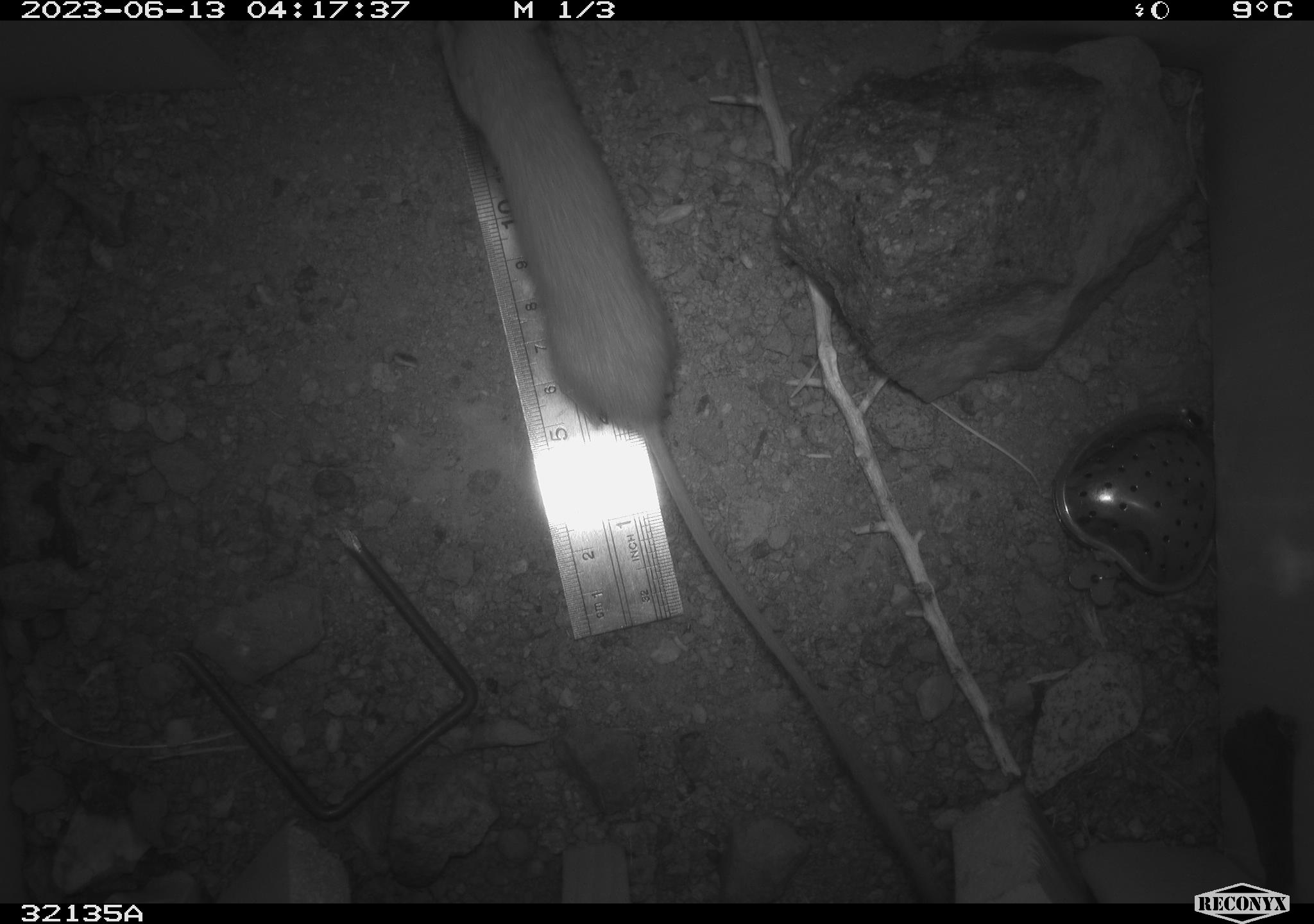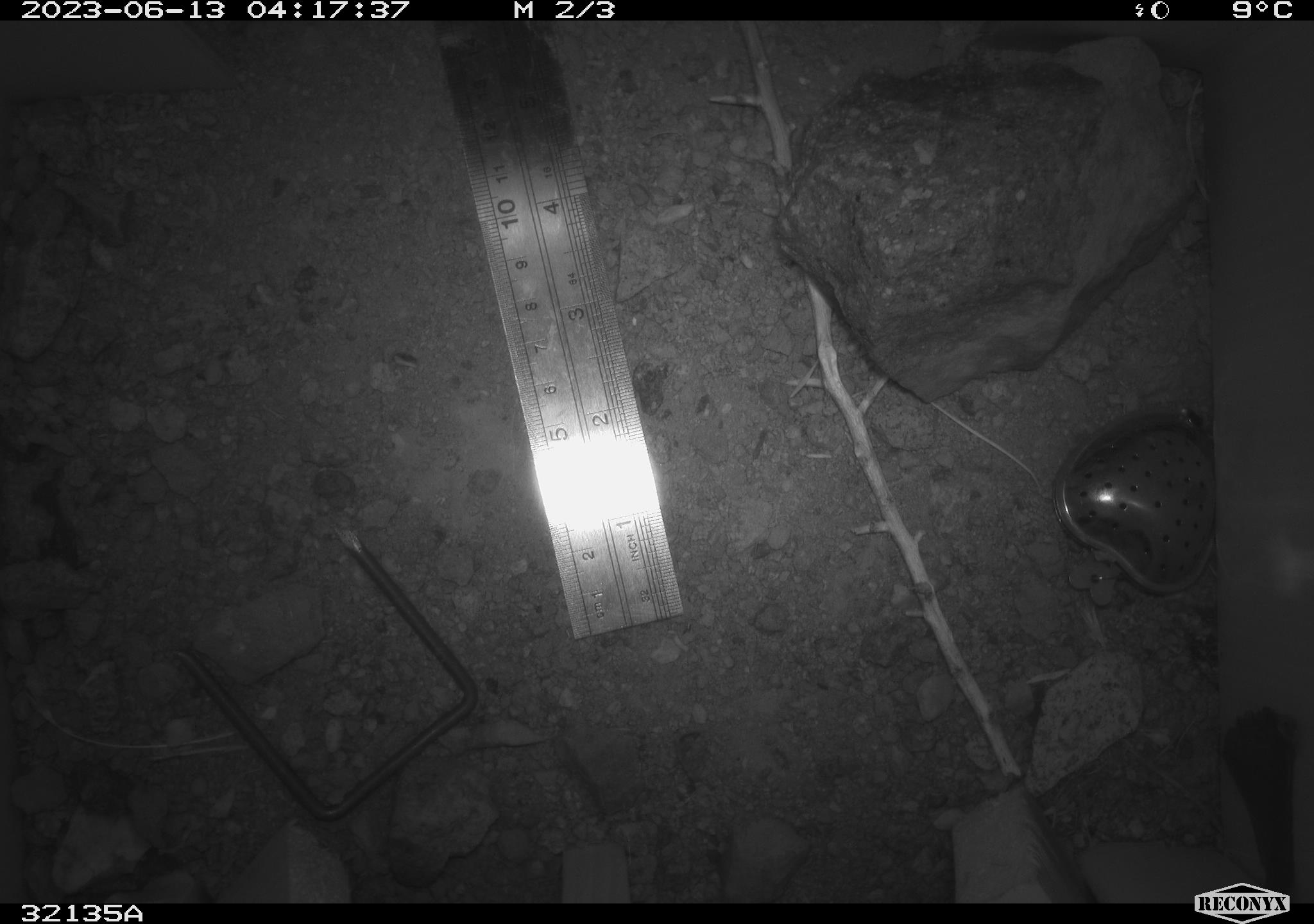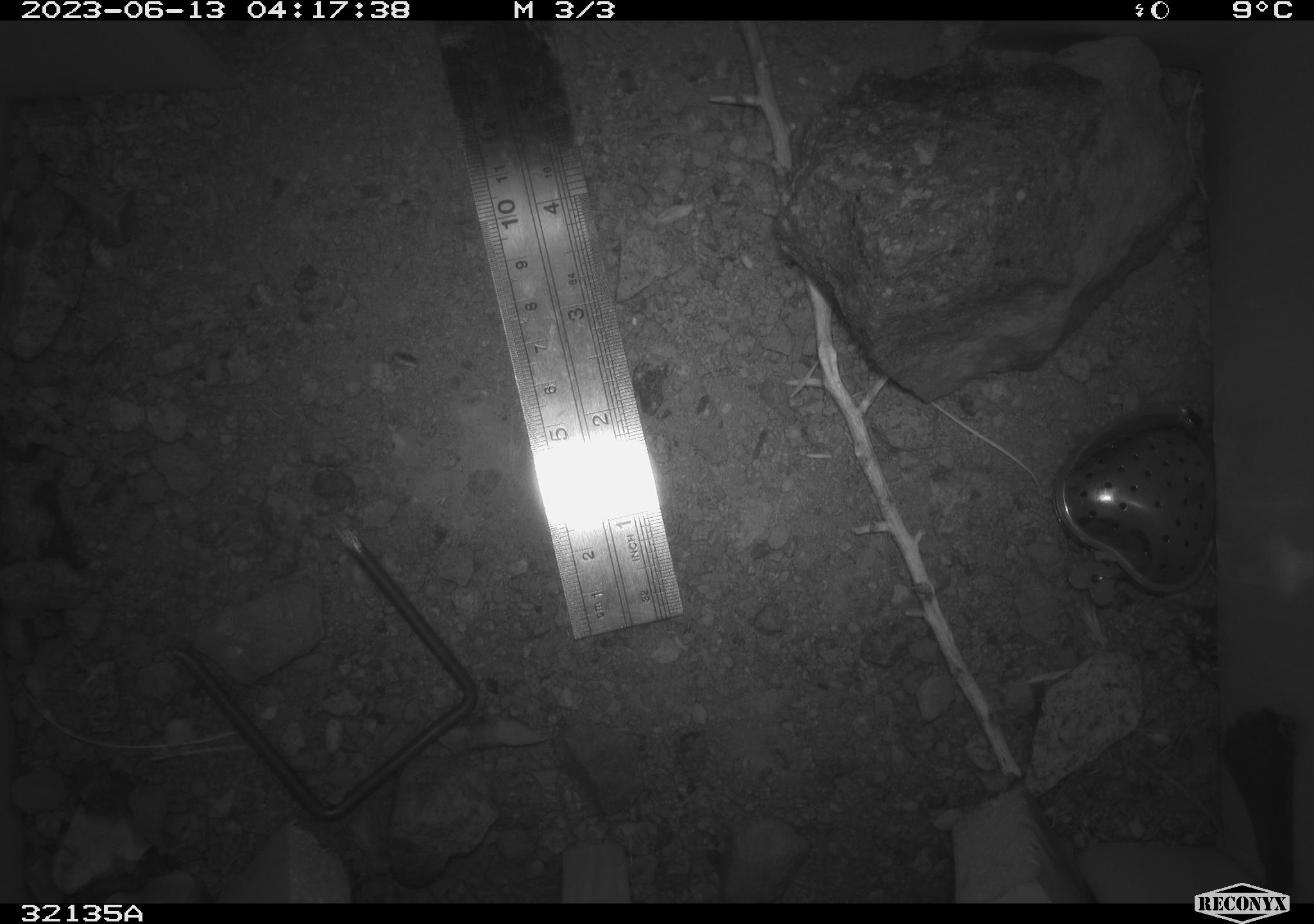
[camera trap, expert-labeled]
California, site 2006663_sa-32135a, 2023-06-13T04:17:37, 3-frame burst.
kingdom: Animalia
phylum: Chordata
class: Mammalia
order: Rodentia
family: Heteromyidae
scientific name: Heteromyidae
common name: kangaroo rats and pocket mice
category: heteromyidae family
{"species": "heteromyidae family (kangaroo rats and pocket mice) (Heteromyidae)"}